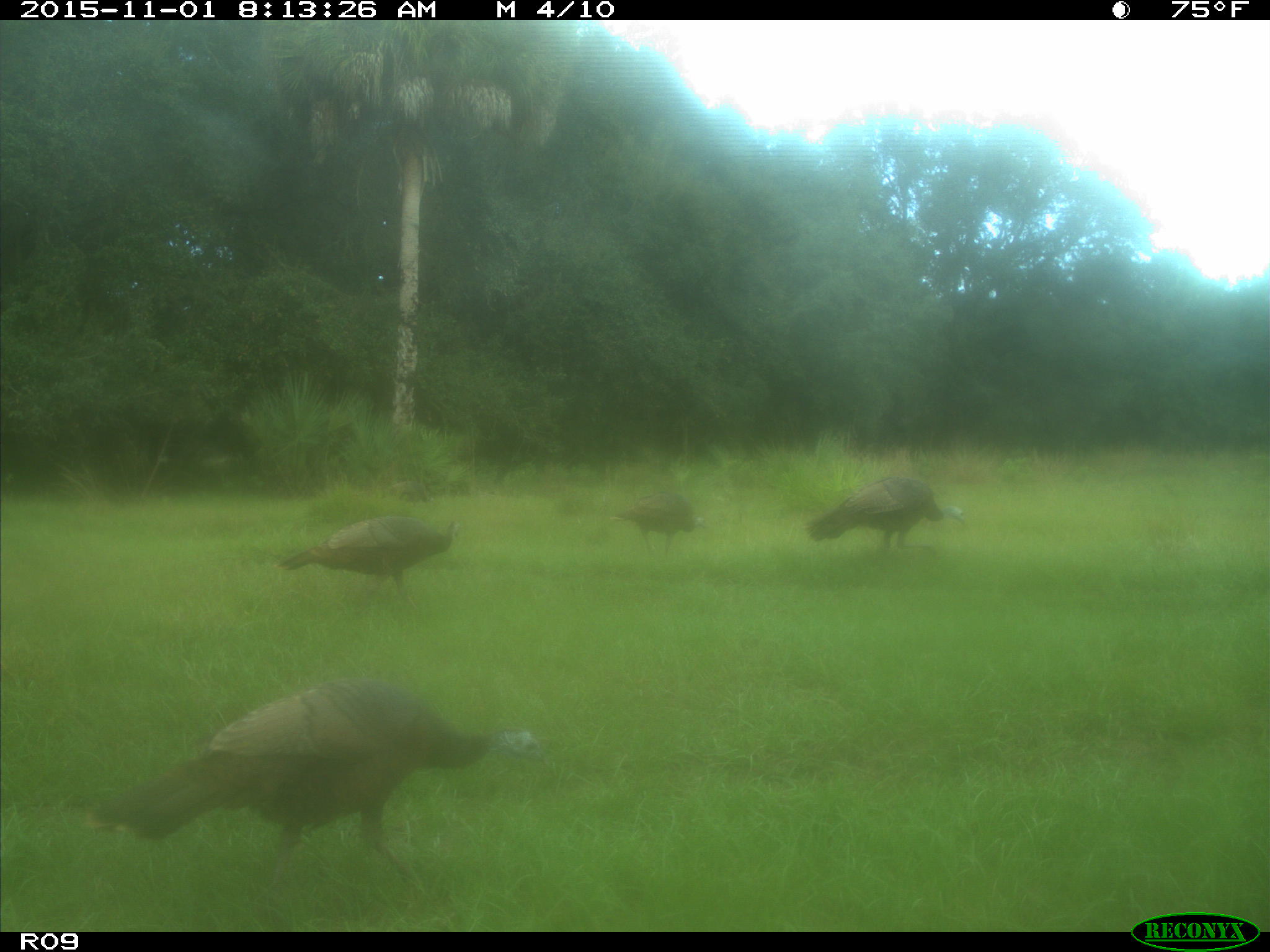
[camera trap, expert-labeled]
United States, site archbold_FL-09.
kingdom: Animalia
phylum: Chordata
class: Aves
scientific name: Aves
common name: birds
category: unidentified bird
Unidentified bird (birds) (Aves).